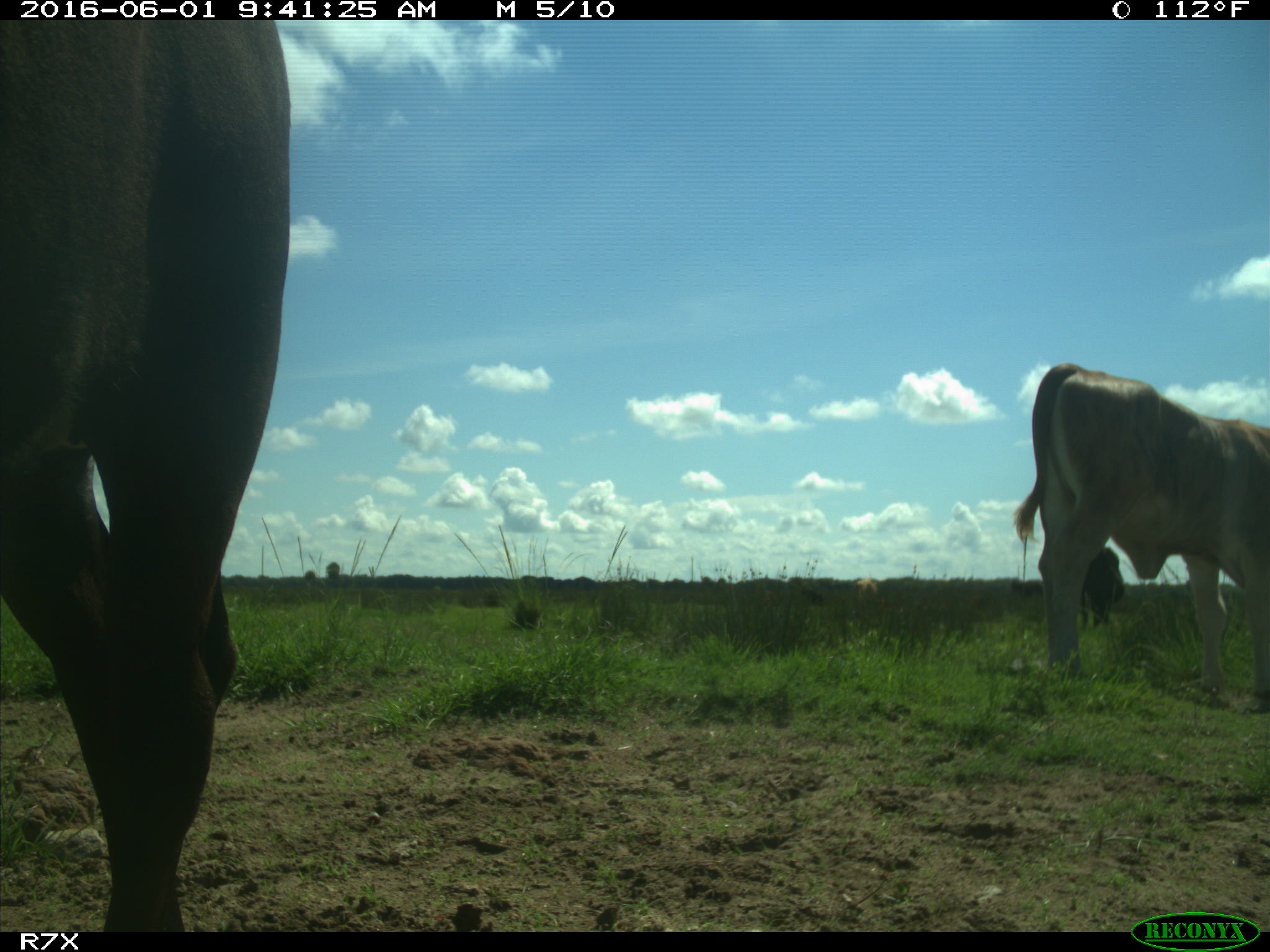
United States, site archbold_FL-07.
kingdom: Animalia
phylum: Chordata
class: Mammalia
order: Artiodactyla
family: Bovidae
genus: Bos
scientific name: Bos taurus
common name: domestic cow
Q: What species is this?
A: Bos taurus (domestic cow).